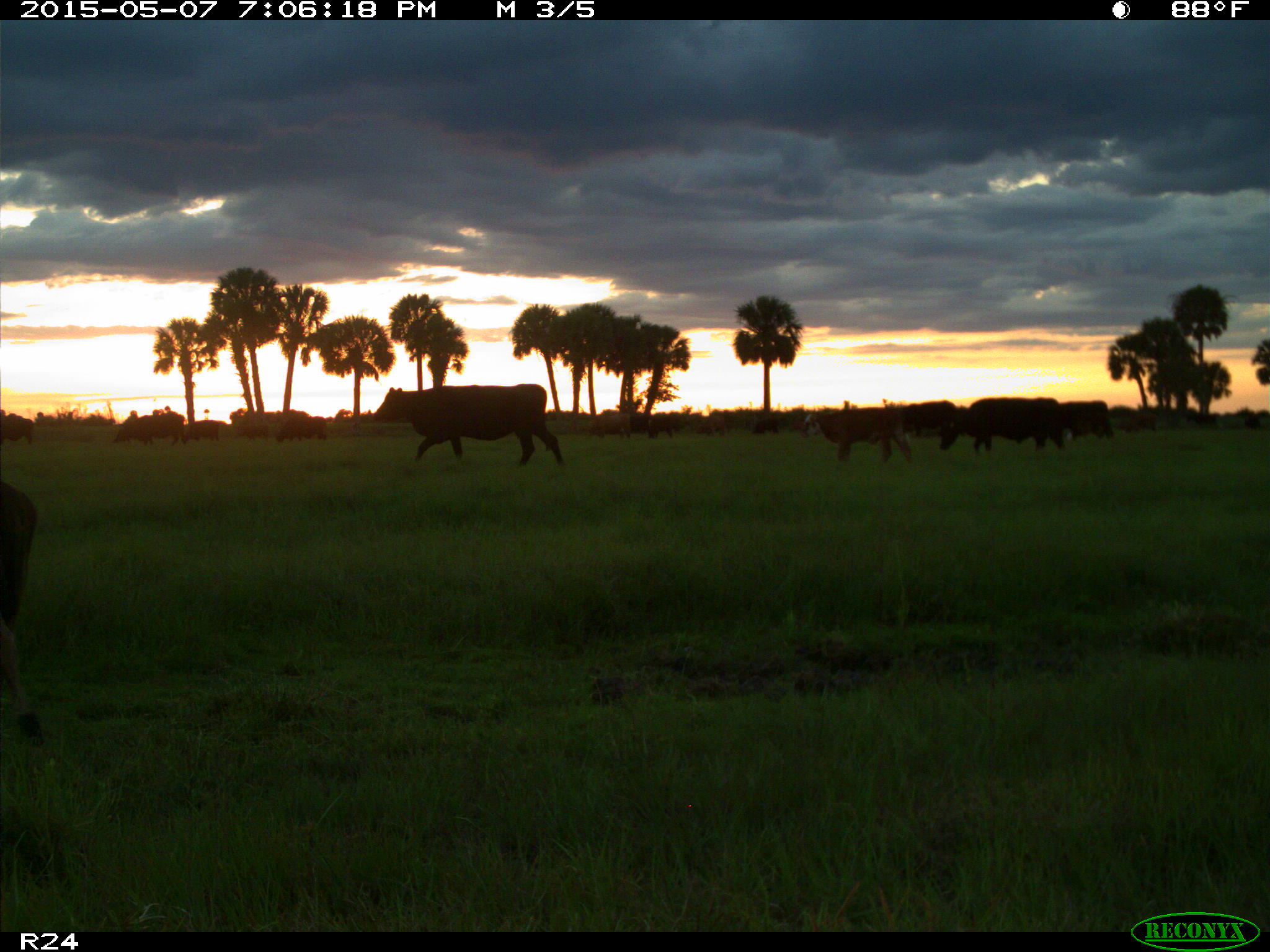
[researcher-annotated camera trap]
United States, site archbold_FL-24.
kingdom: Animalia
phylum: Chordata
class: Mammalia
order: Artiodactyla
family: Bovidae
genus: Bos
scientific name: Bos taurus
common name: domestic cow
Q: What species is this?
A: Bos taurus (domestic cow).